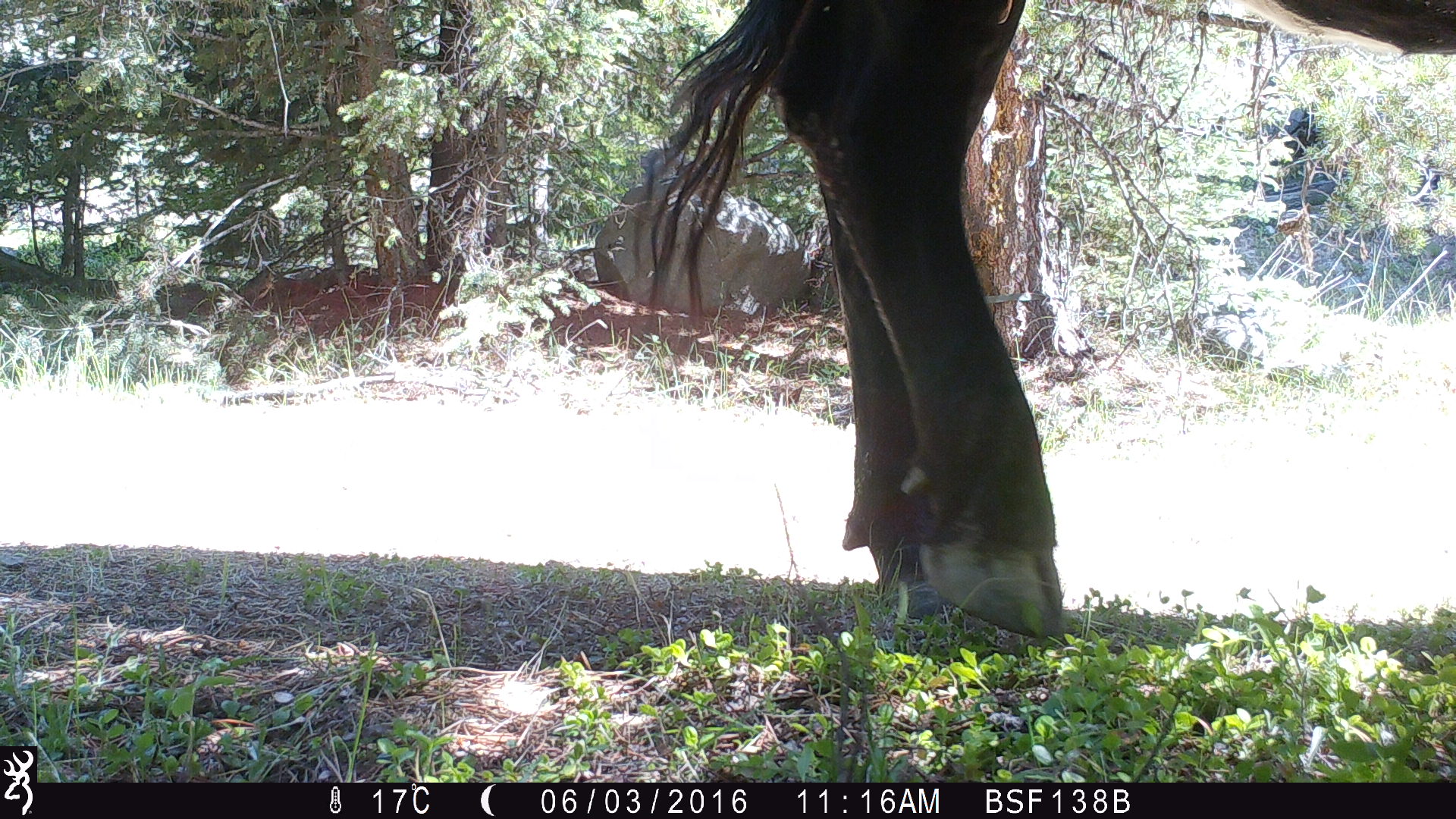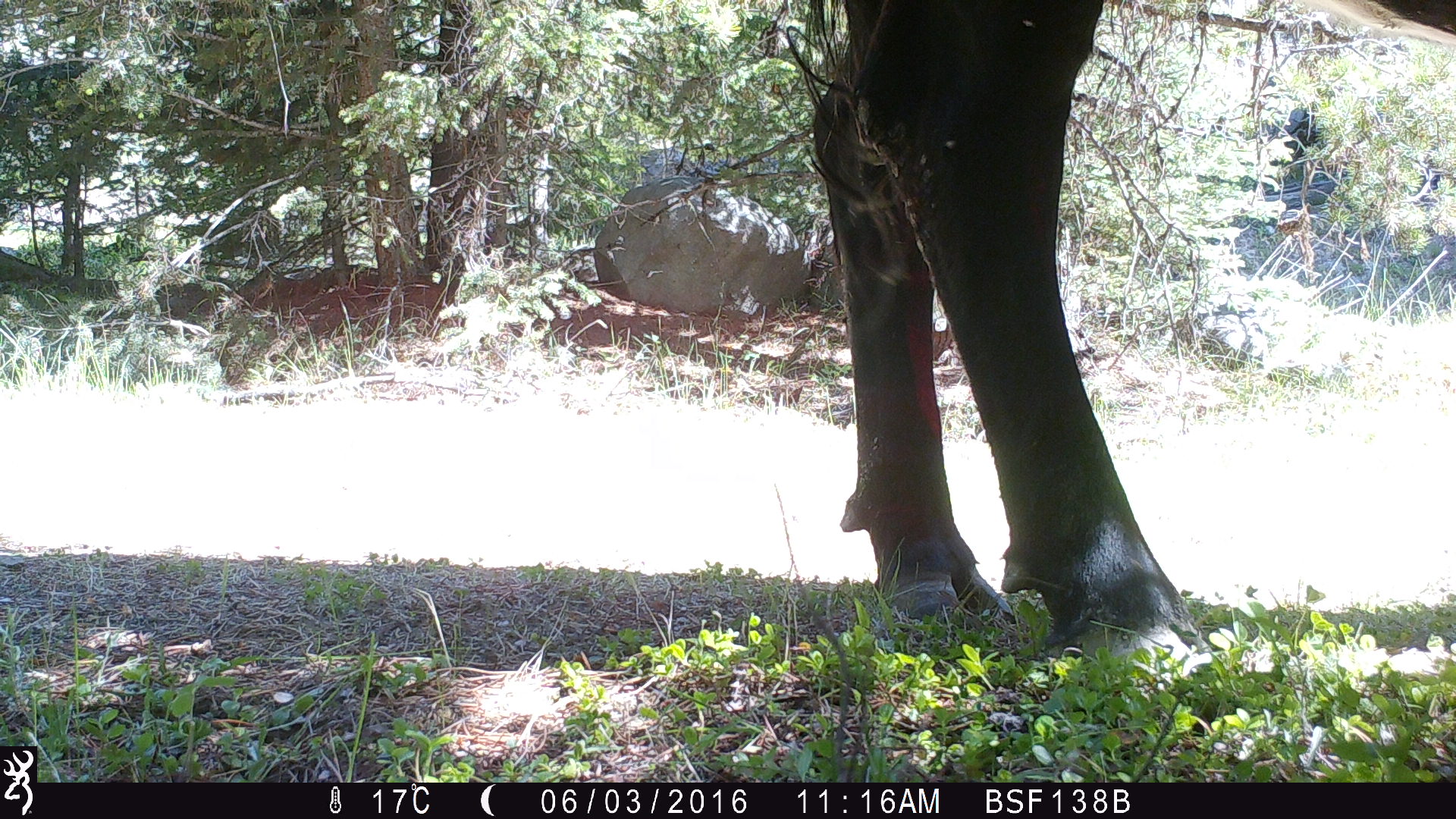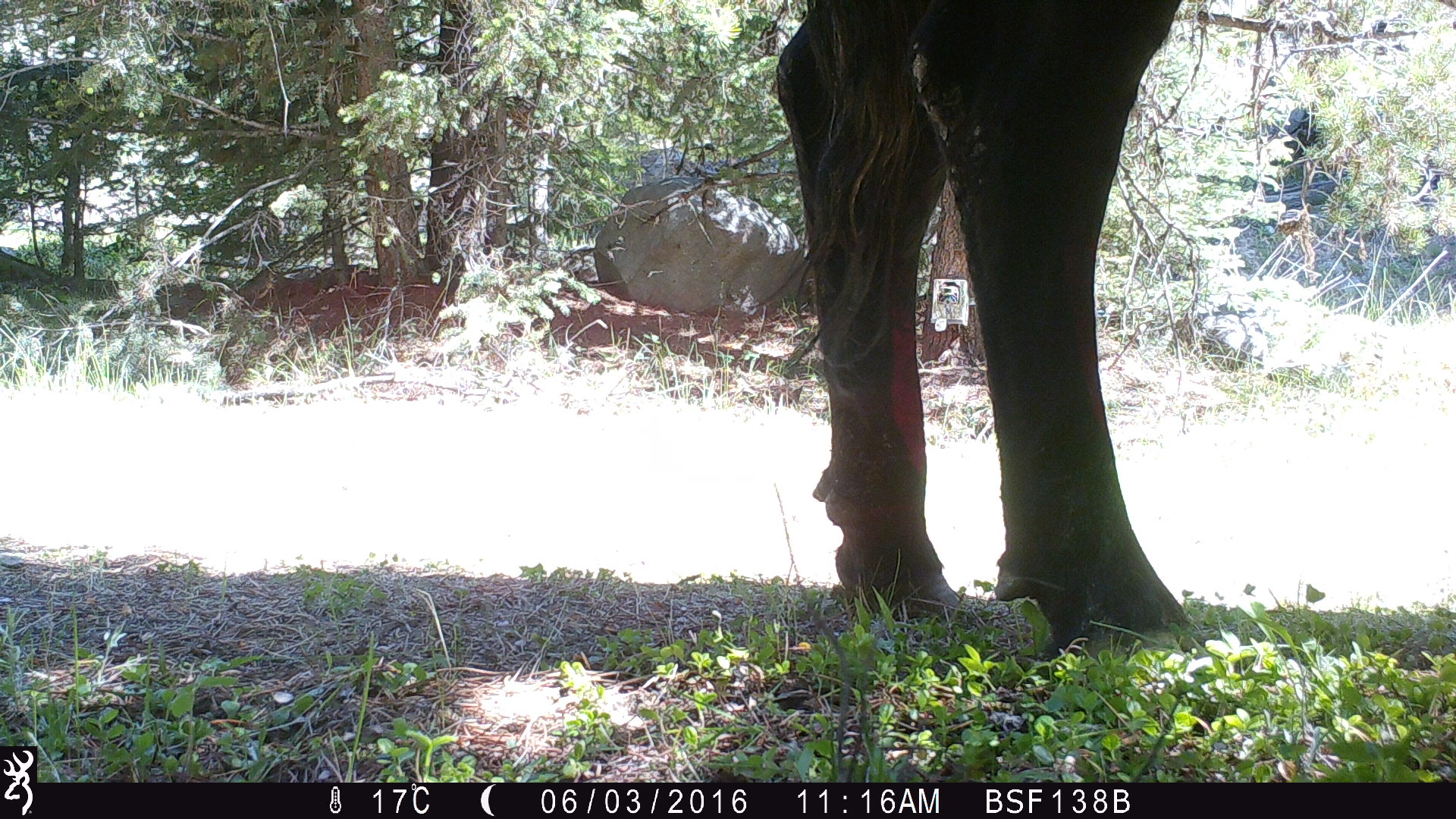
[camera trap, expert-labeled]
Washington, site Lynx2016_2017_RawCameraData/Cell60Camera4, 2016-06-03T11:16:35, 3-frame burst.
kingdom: Animalia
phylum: Chordata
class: Mammalia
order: Artiodactyla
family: Bovidae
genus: Bos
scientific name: Bos taurus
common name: domestic cattle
Domestic cattle (Bos taurus). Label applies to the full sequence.